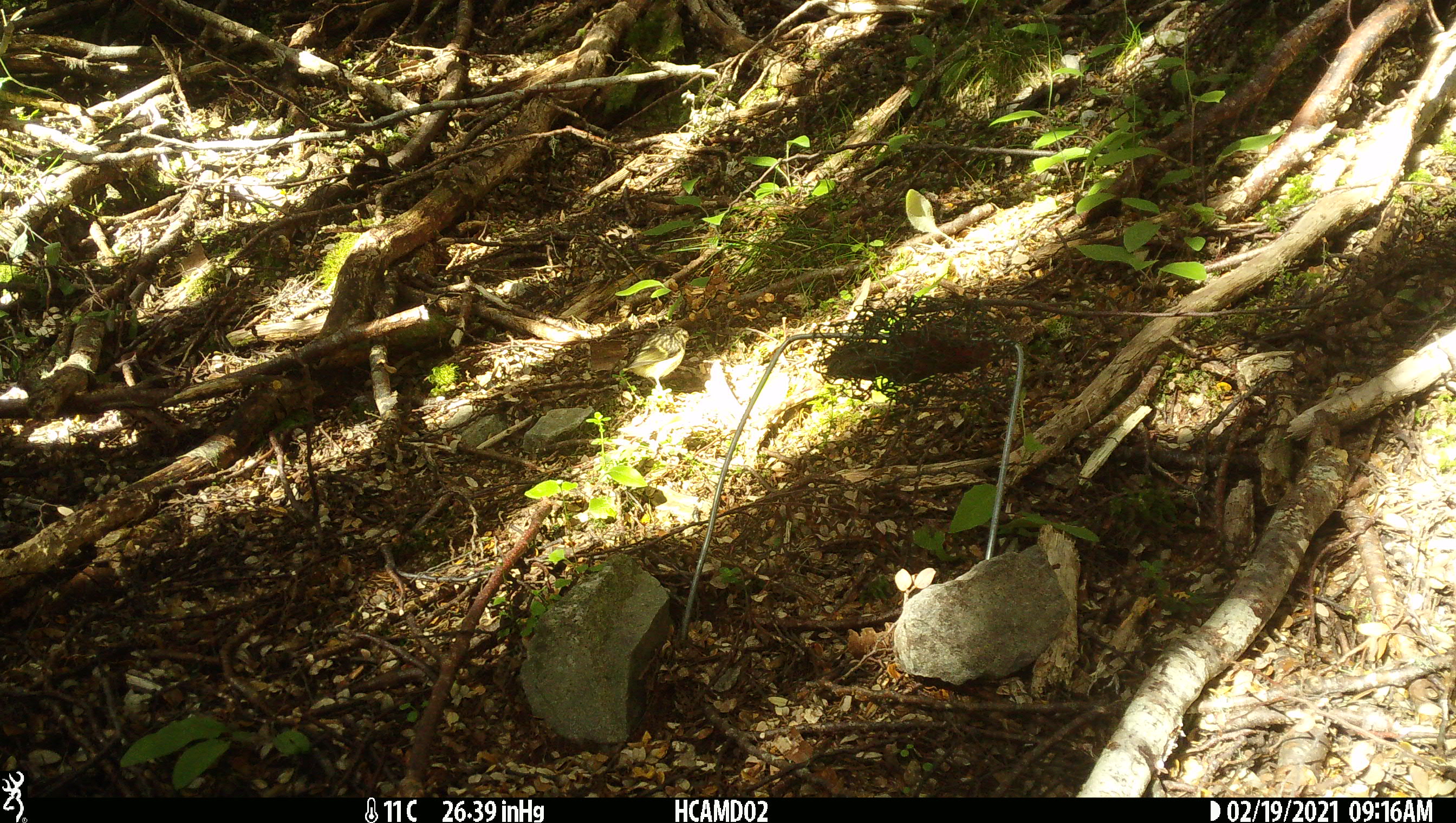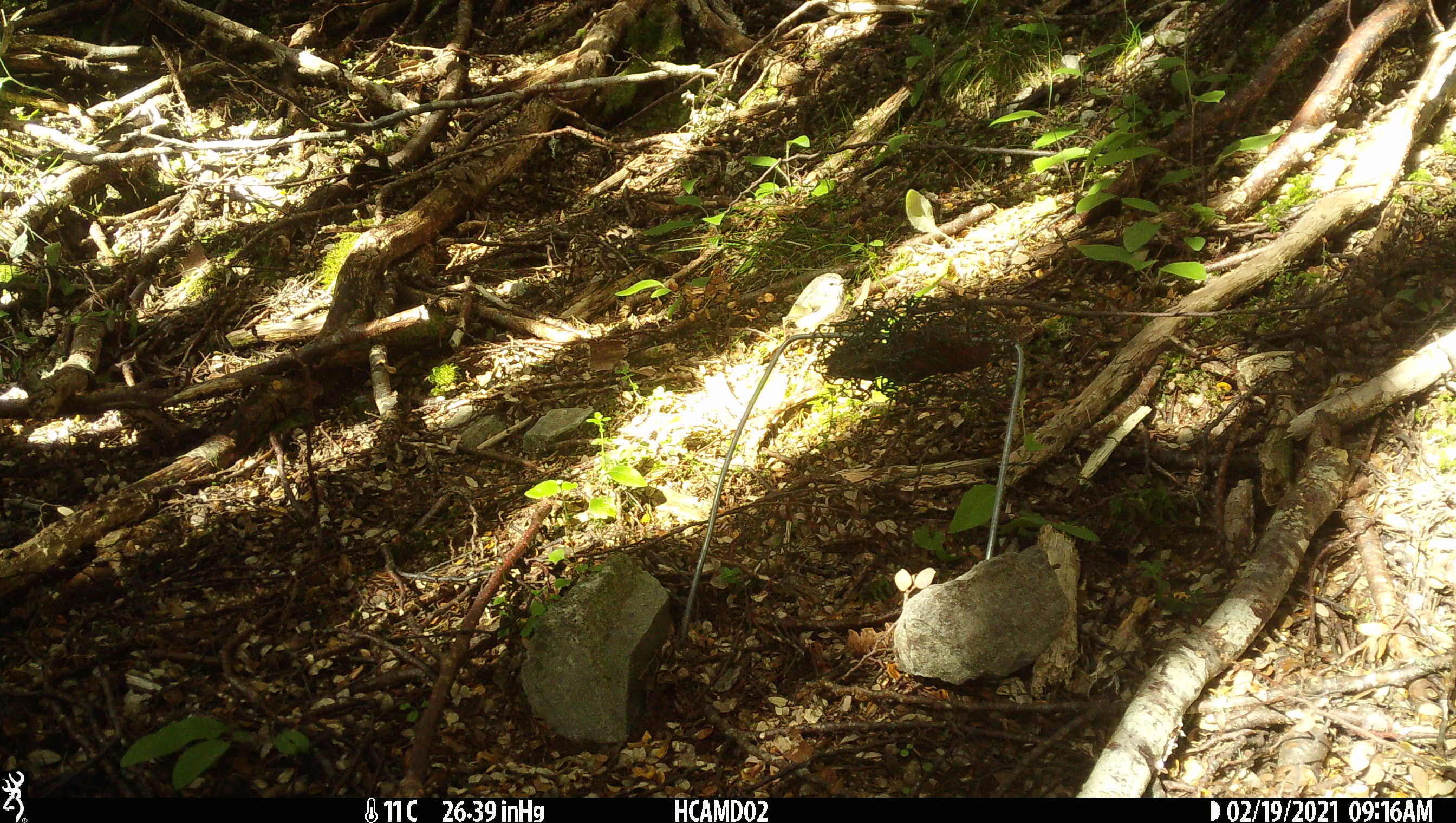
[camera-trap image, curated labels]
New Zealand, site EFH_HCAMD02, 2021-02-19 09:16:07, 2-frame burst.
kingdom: Animalia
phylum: Chordata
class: Aves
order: Passeriformes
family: Acanthisittidae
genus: Acanthisitta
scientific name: Acanthisitta chloris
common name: rifleman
Rifleman (Acanthisitta chloris).